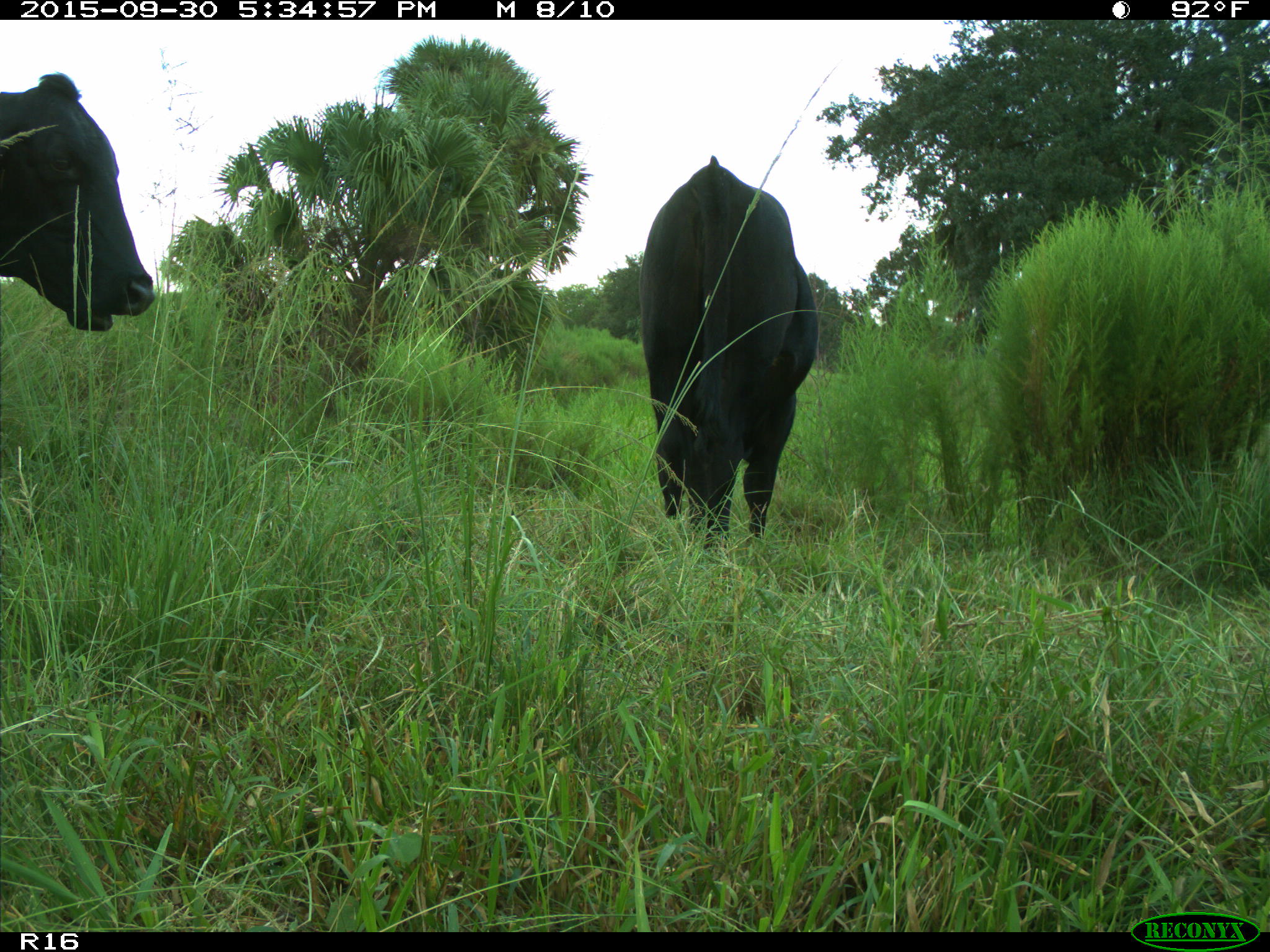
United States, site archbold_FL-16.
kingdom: Animalia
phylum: Chordata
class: Mammalia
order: Artiodactyla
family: Bovidae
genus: Bos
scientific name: Bos taurus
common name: domestic cow